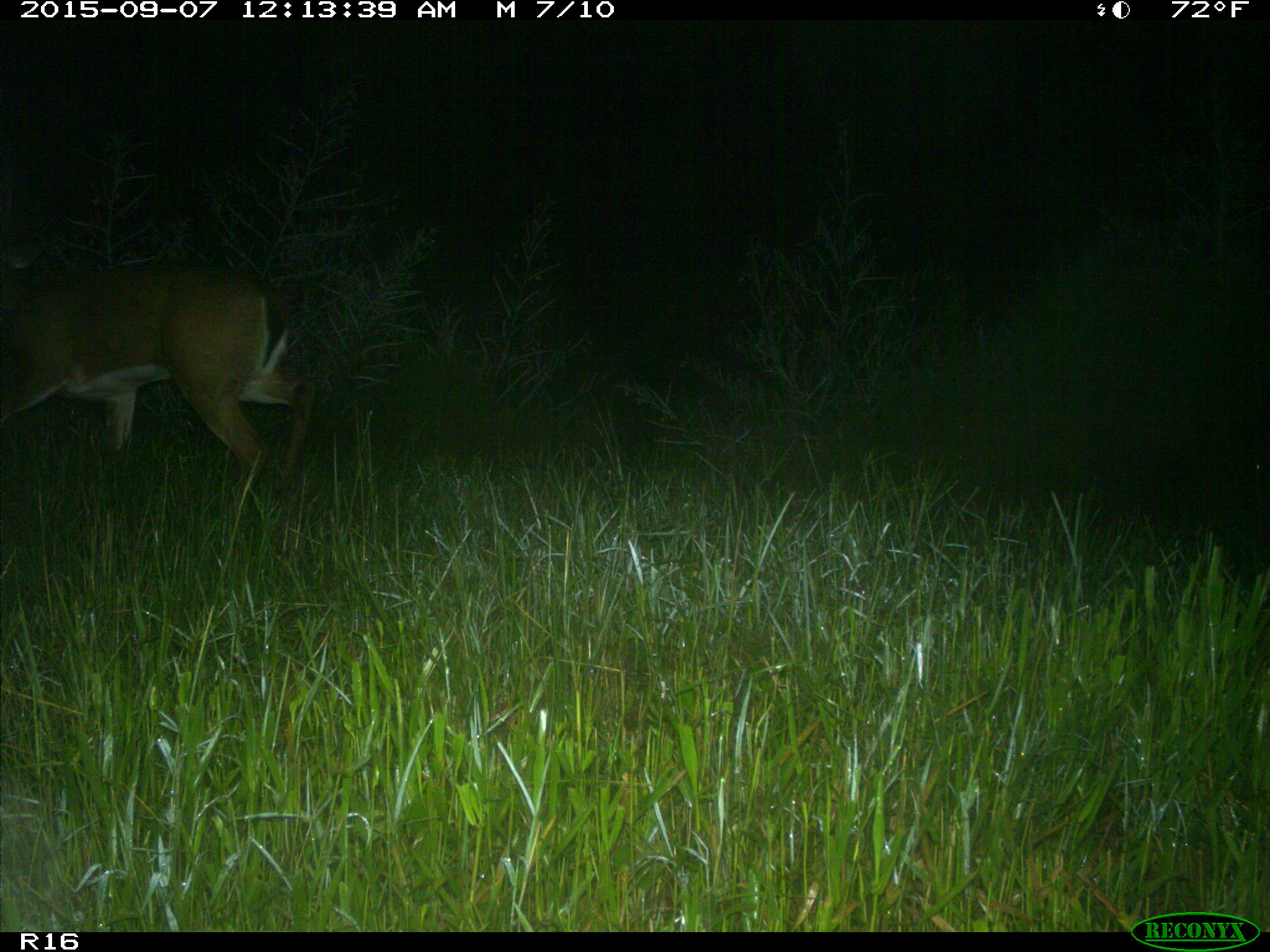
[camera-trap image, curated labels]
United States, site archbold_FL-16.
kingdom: Animalia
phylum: Chordata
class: Mammalia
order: Artiodactyla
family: Cervidae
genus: Odocoileus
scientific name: Odocoileus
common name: deer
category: unidentified deer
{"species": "unidentified deer (deer) (Odocoileus)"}